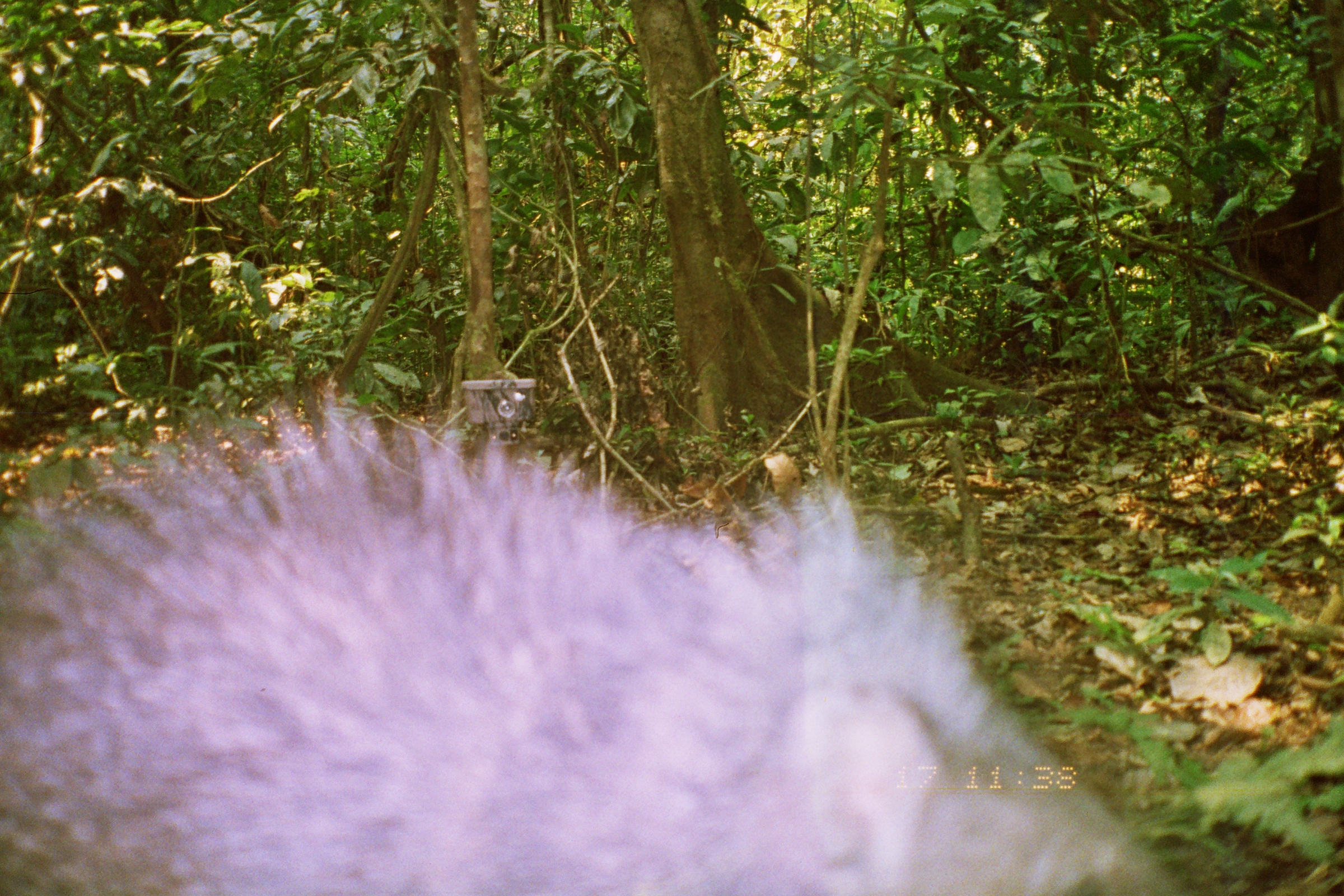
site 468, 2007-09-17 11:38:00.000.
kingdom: Animalia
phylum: Chordata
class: Mammalia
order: Artiodactyla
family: Tayassuidae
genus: Pecari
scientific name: Pecari tajacu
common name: collared peccary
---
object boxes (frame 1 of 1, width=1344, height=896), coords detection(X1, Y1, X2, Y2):
pecari tajacu: detection(0, 399, 1178, 896)